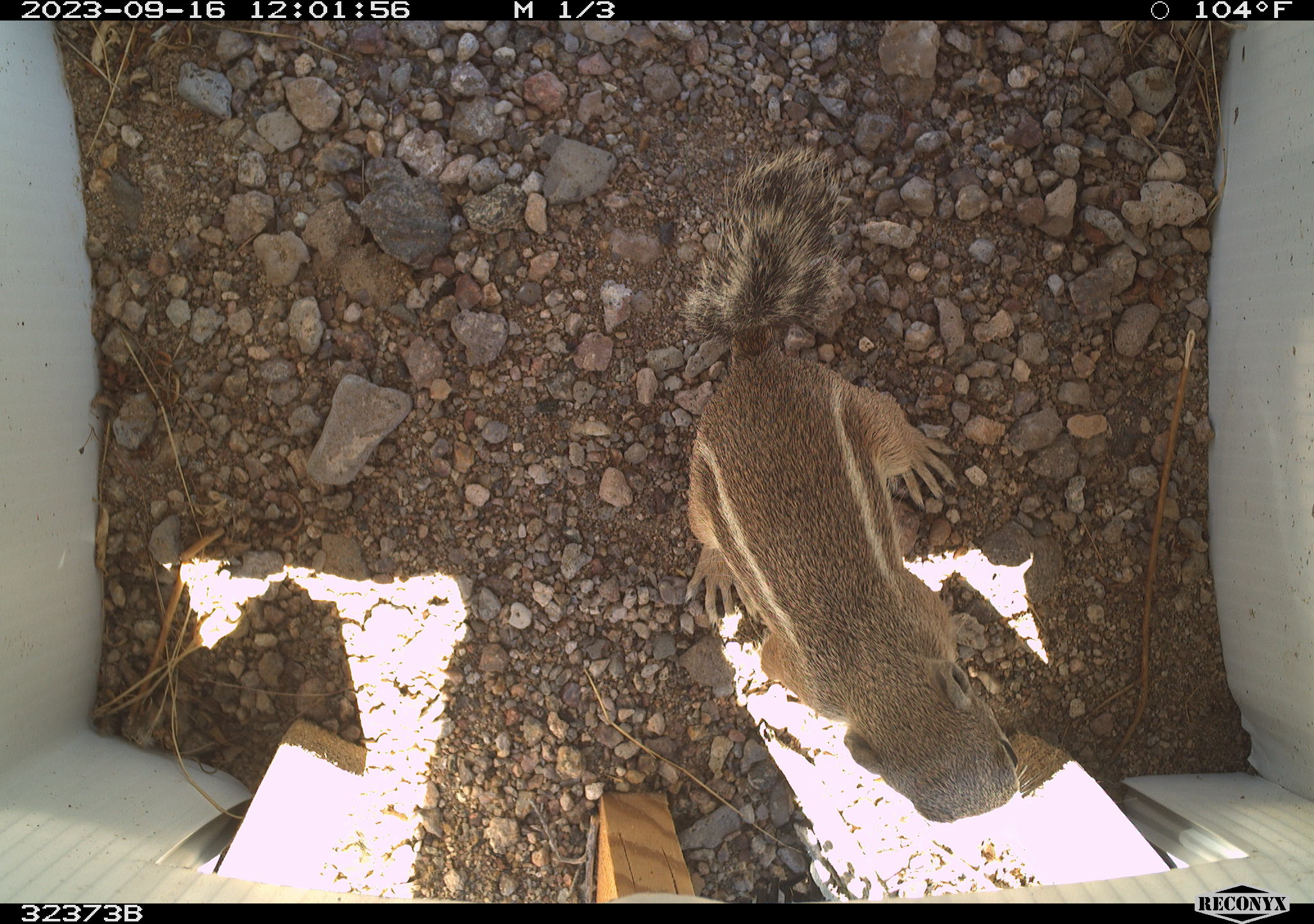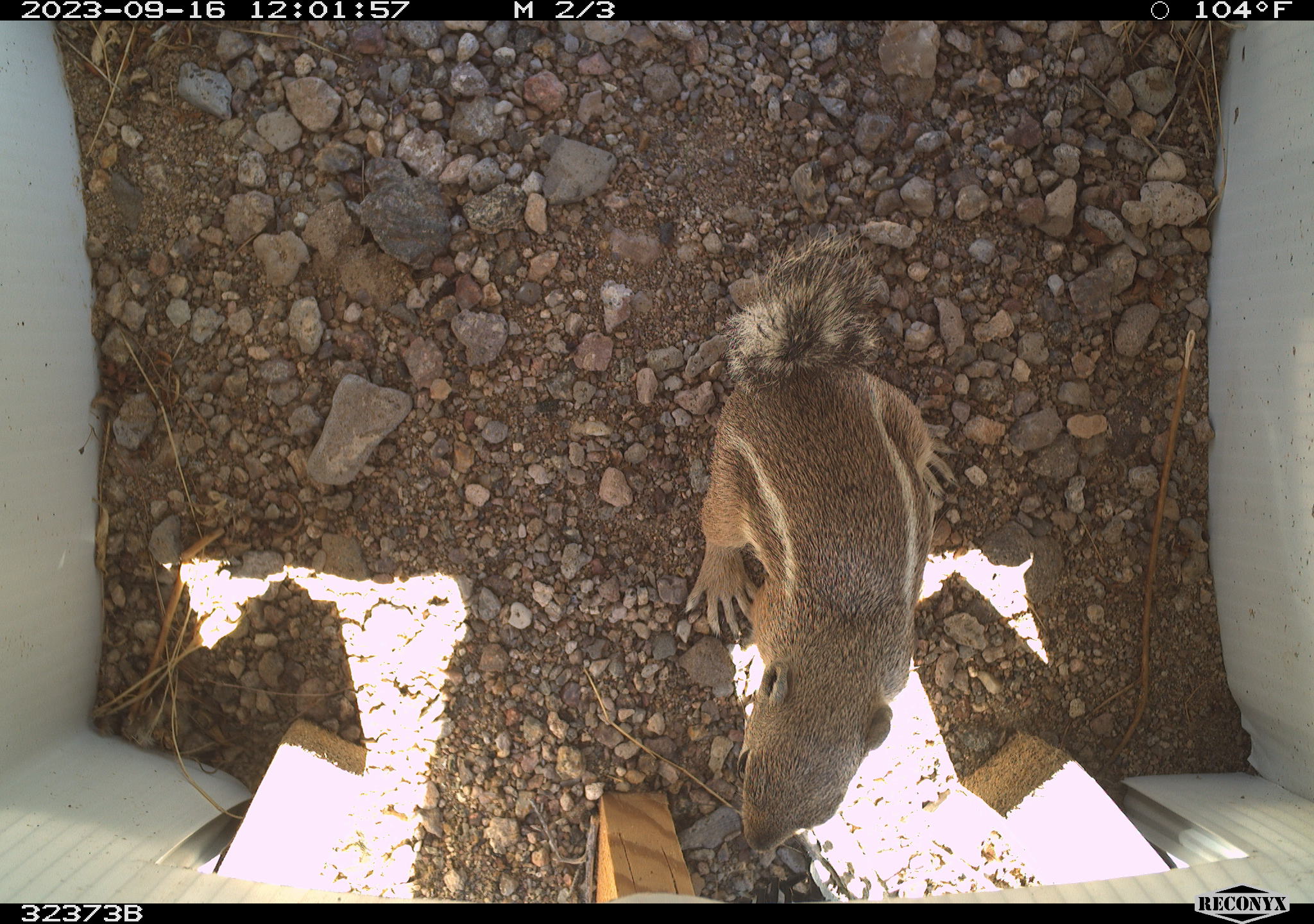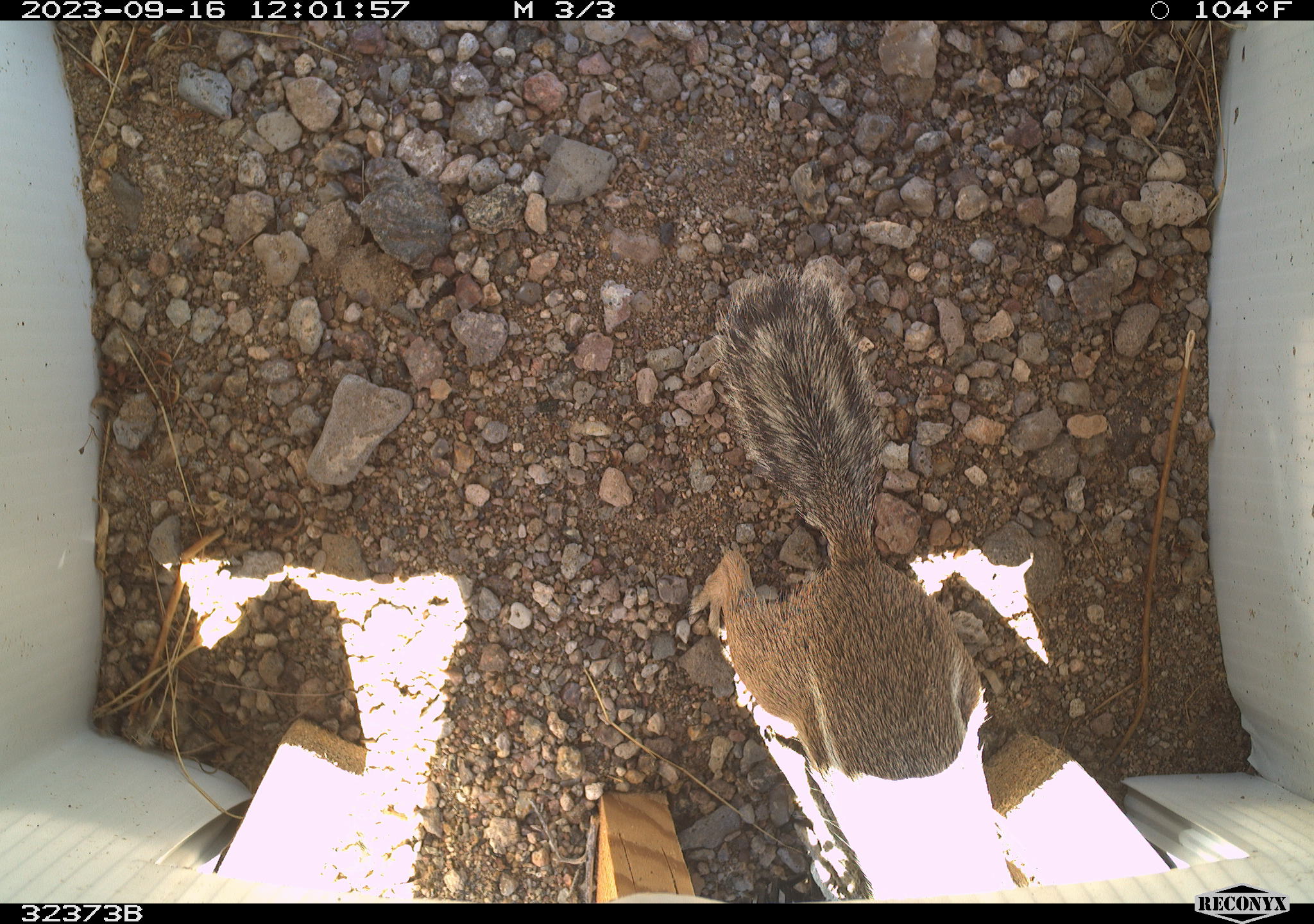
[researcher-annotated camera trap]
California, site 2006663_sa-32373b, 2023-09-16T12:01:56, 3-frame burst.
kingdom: Animalia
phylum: Chordata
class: Mammalia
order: Rodentia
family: Sciuridae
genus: Ammospermophilus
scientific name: Ammospermophilus leucurus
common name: white-tailed antelope squirrel